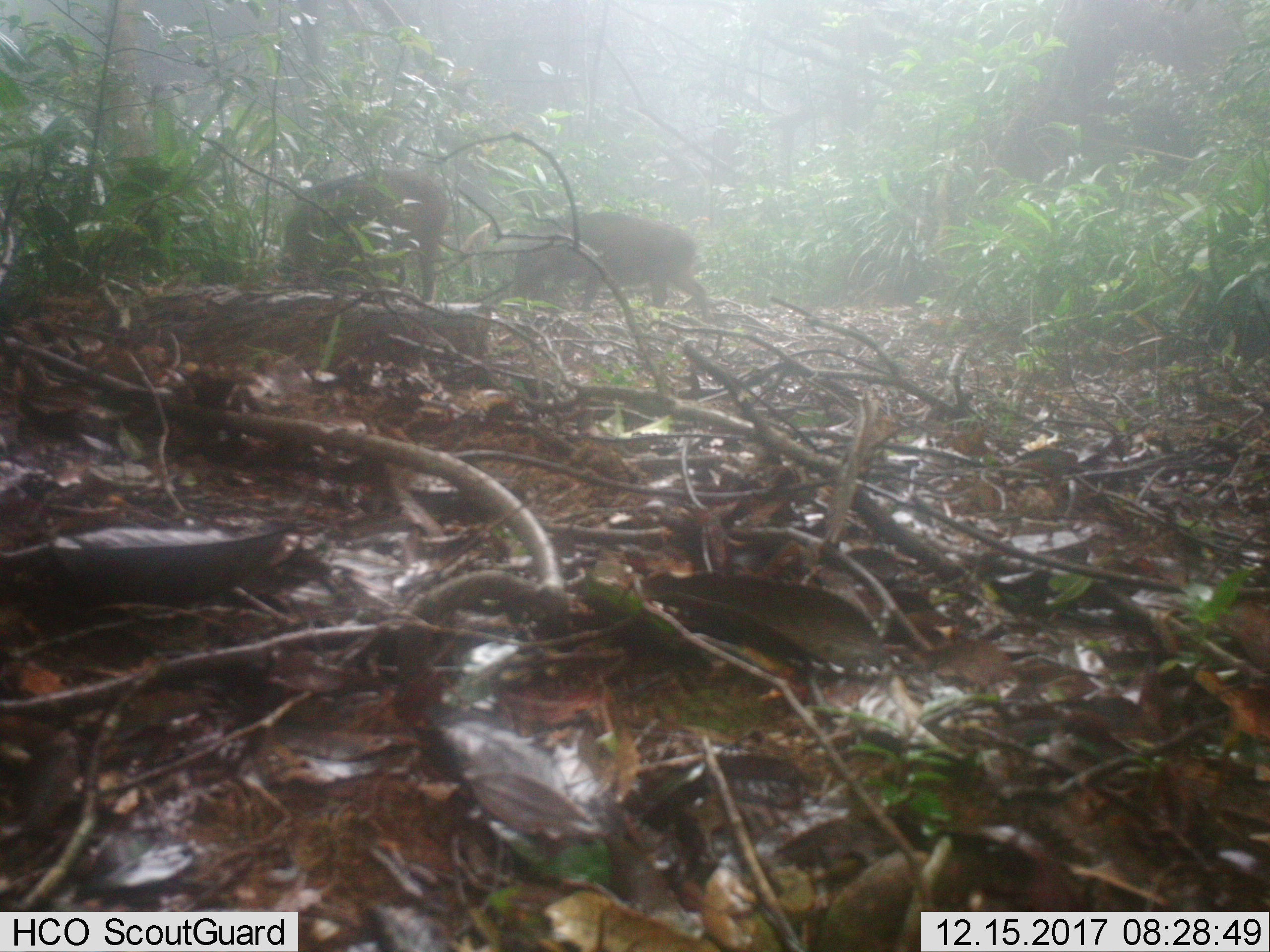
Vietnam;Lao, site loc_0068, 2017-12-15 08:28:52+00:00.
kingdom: Animalia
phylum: Chordata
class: Mammalia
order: Artiodactyla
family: Suidae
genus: Sus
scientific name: Sus scrofa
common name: eurasian wild pig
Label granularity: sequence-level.